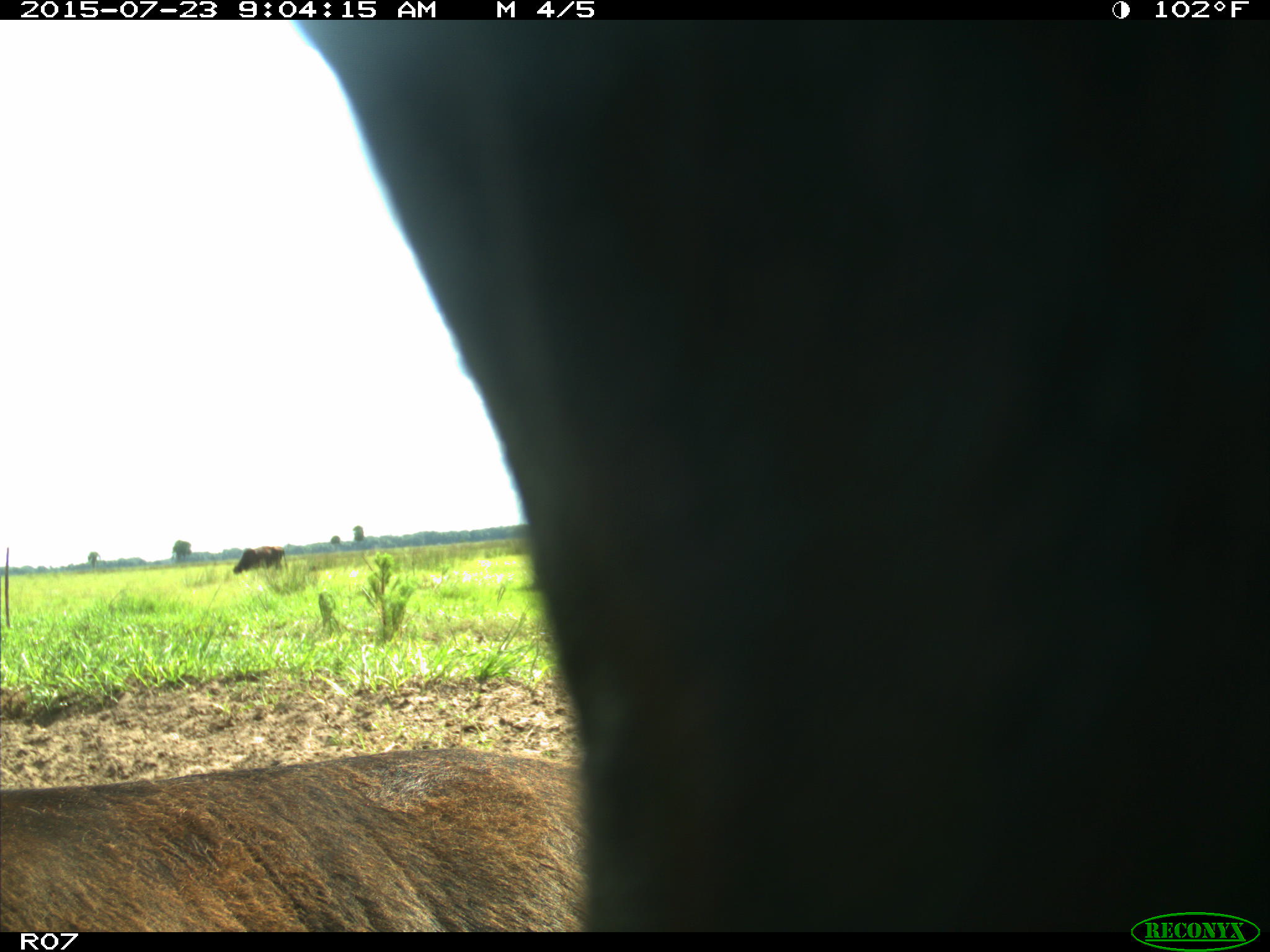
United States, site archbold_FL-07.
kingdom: Animalia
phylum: Chordata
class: Mammalia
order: Artiodactyla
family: Bovidae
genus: Bos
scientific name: Bos taurus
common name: domestic cow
Bos taurus (domestic cow).